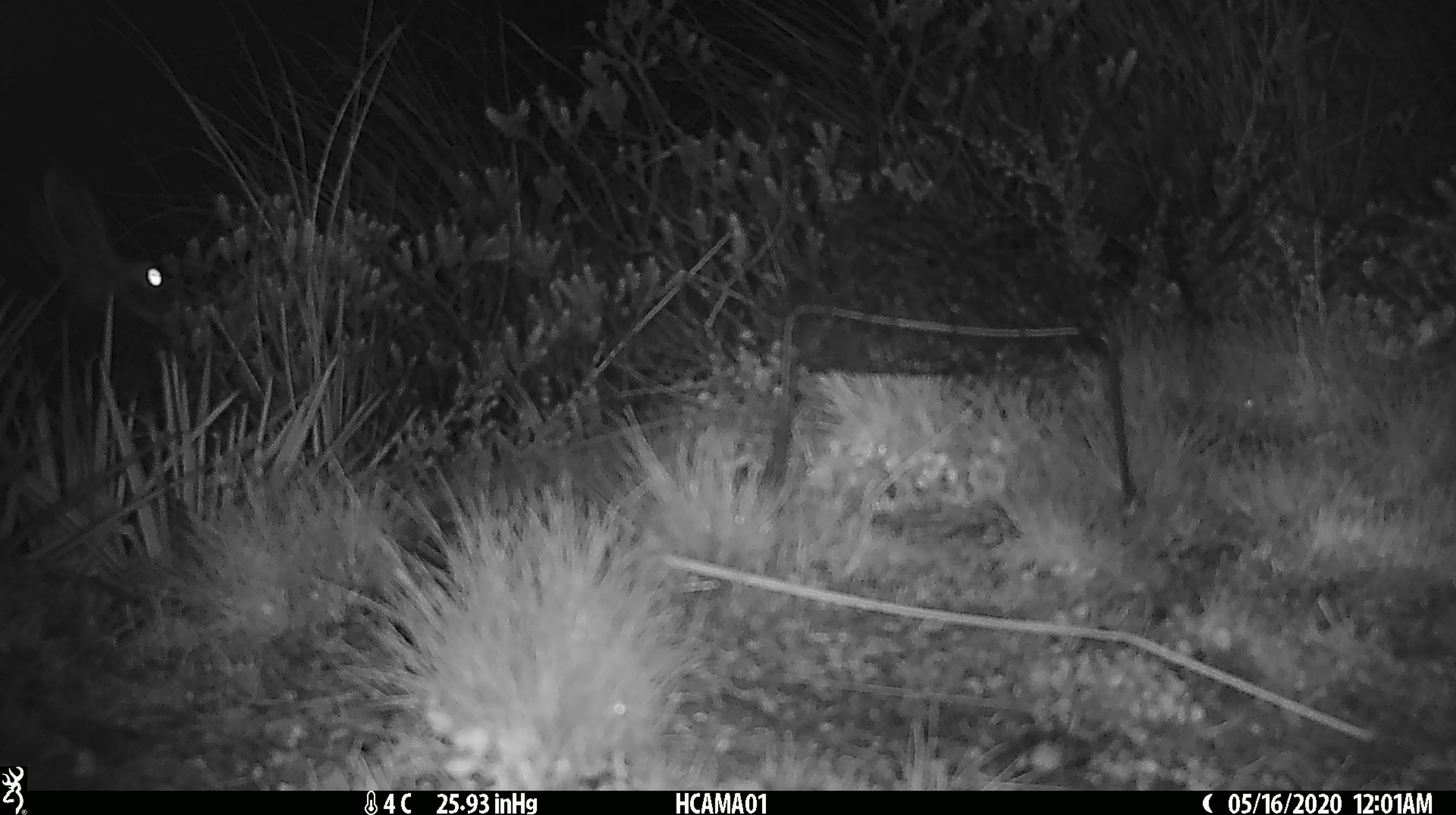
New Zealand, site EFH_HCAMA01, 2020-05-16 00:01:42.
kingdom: Animalia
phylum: Chordata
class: Mammalia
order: Lagomorpha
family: Leporidae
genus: Lepus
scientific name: Lepus europaeus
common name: brown hare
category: hare